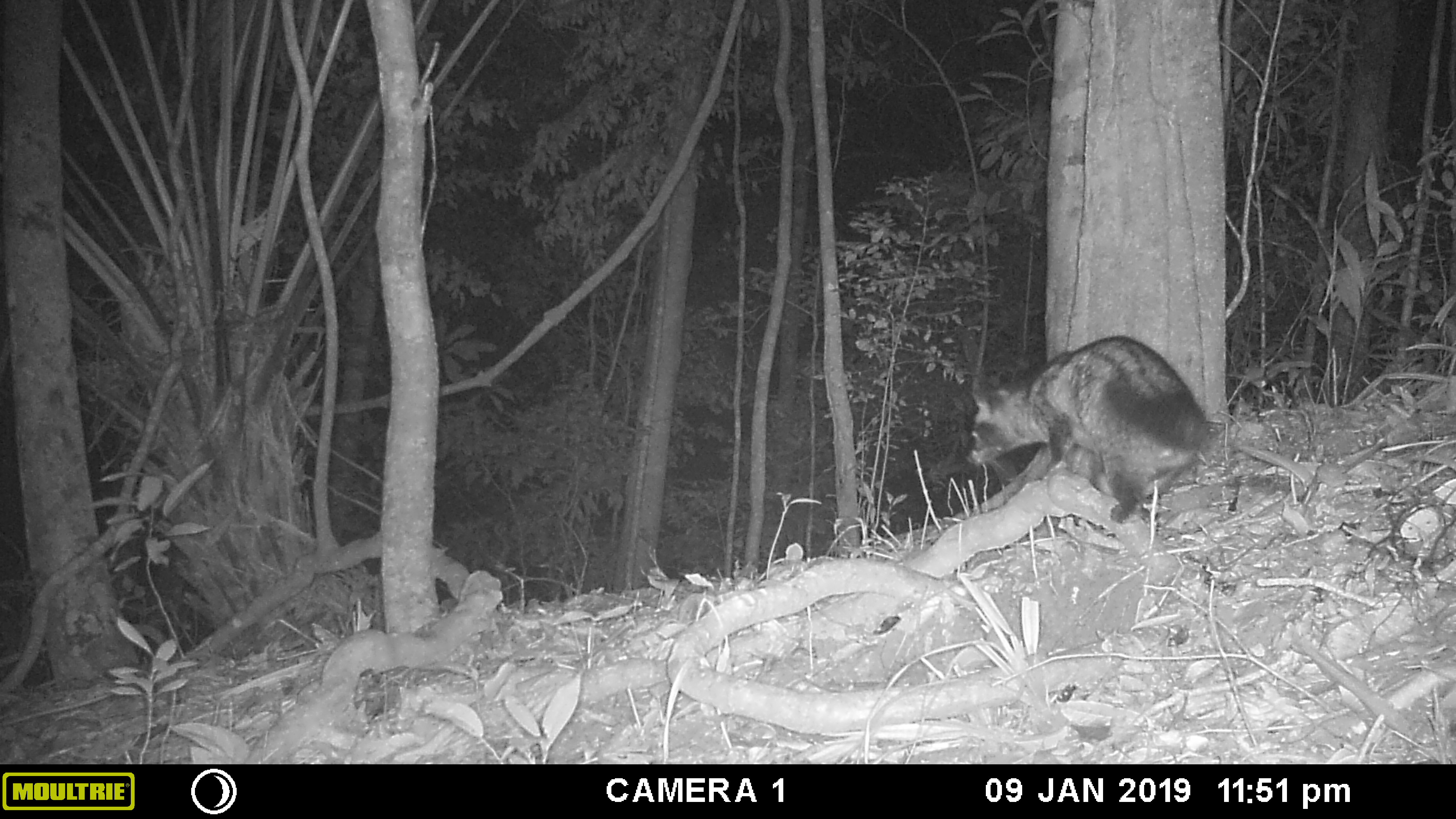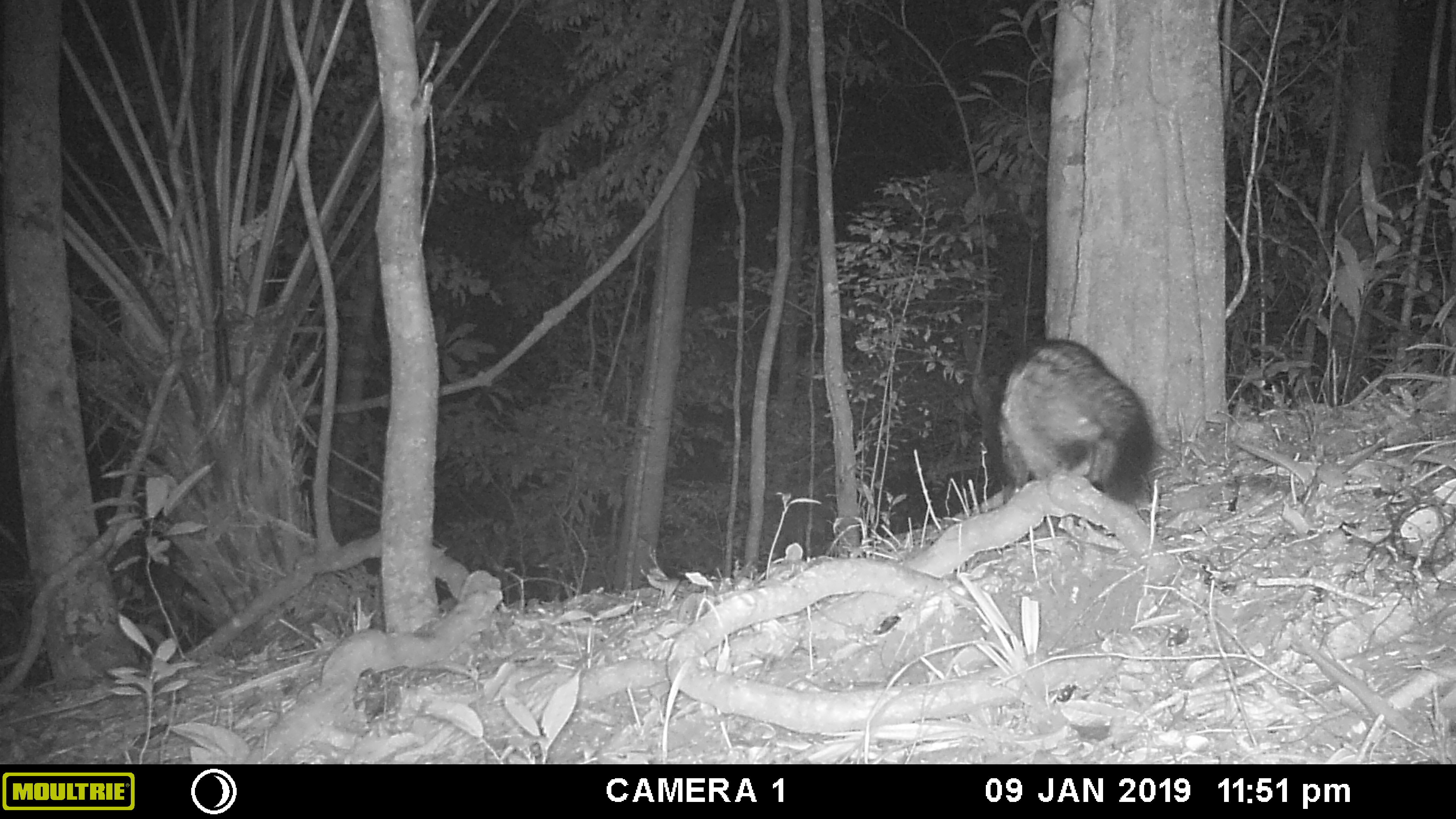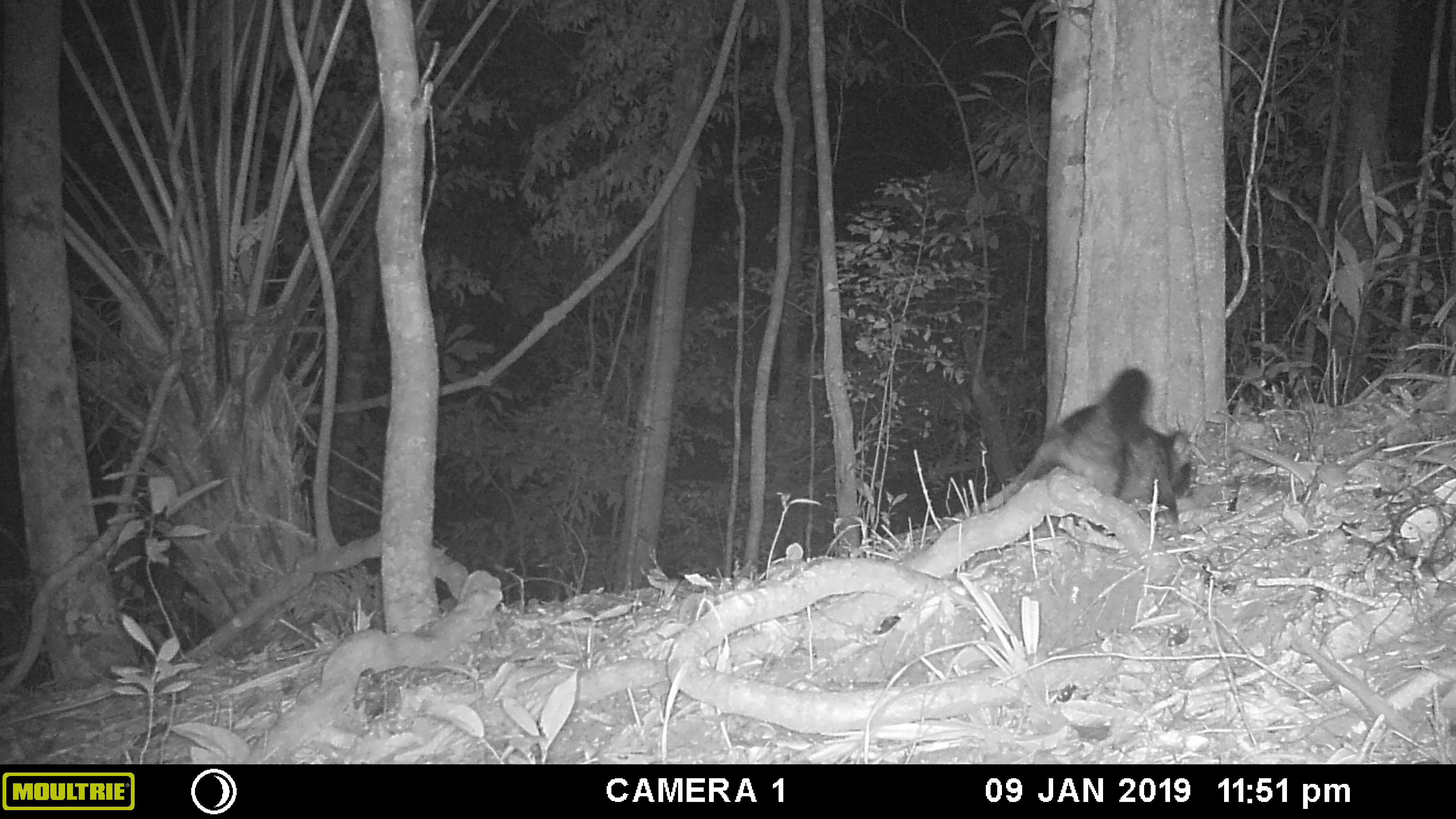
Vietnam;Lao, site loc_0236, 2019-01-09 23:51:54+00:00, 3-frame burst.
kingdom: Animalia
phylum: Chordata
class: Mammalia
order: Carnivora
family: Viverridae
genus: Paradoxurus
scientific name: Paradoxurus hermaphroditus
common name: common palm civet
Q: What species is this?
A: Common palm civet (Paradoxurus hermaphroditus).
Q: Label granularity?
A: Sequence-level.